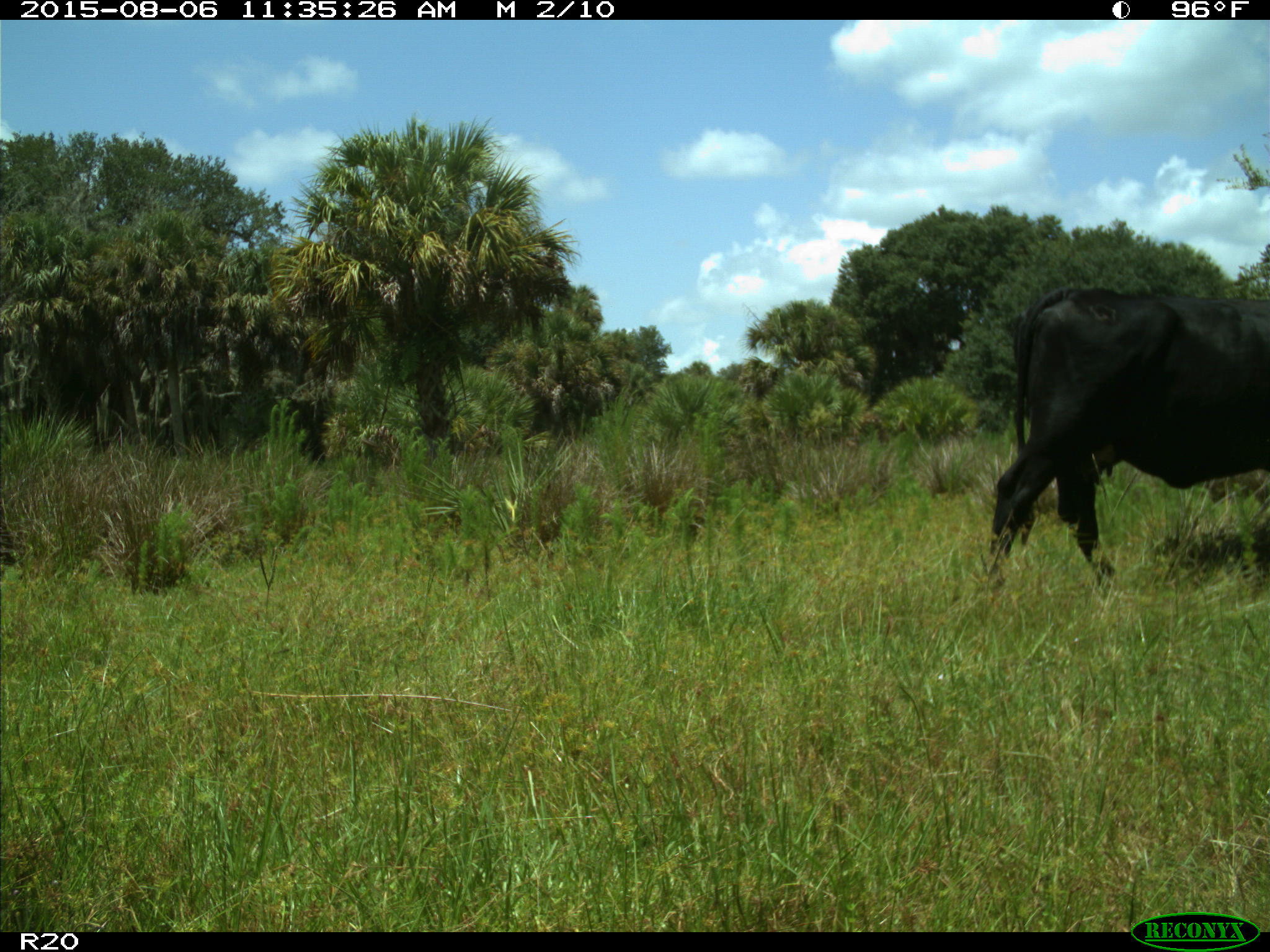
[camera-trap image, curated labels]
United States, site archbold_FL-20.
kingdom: Animalia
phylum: Chordata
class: Mammalia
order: Artiodactyla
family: Bovidae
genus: Bos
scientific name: Bos taurus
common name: domestic cow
Bos taurus (domestic cow).